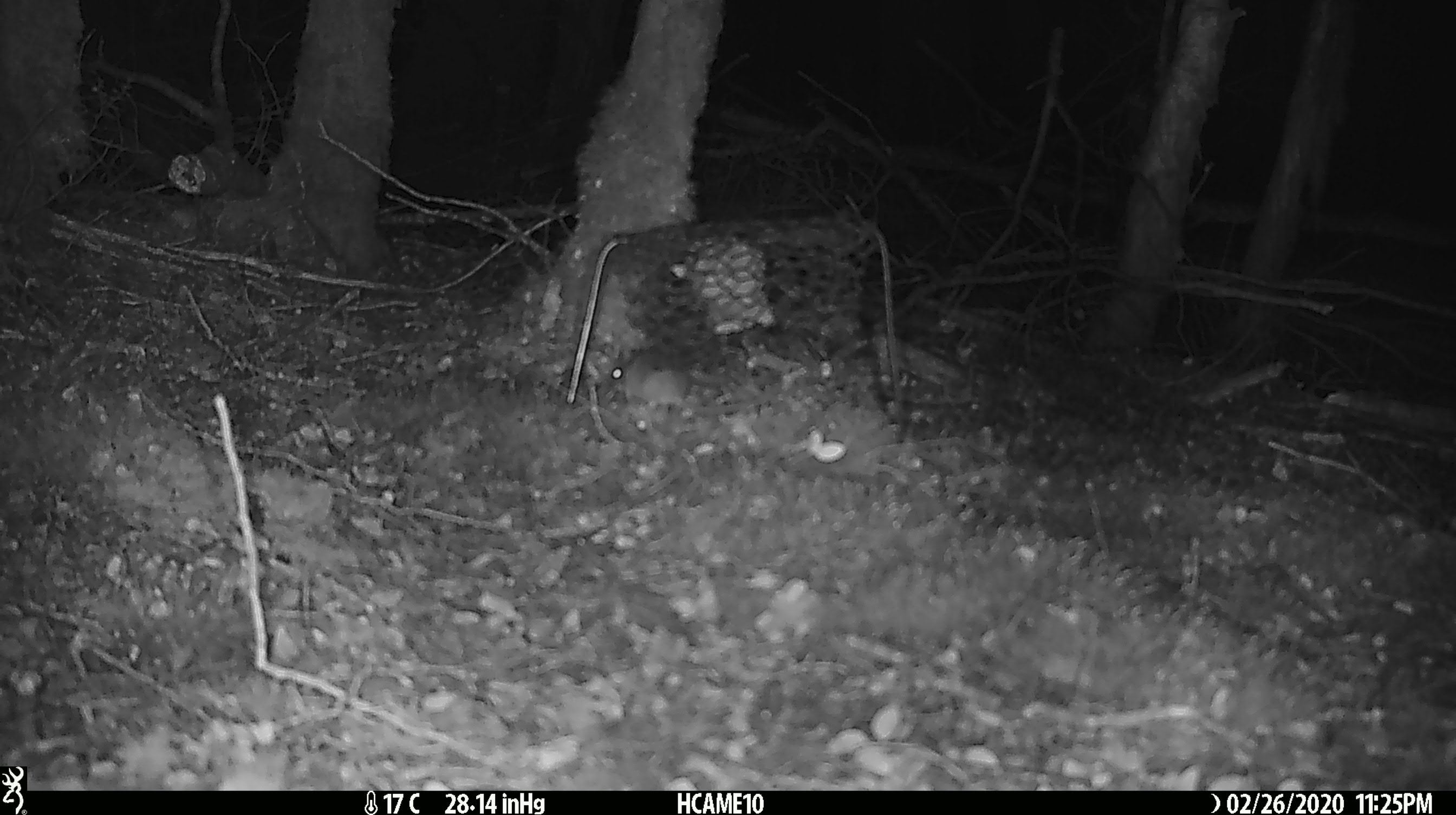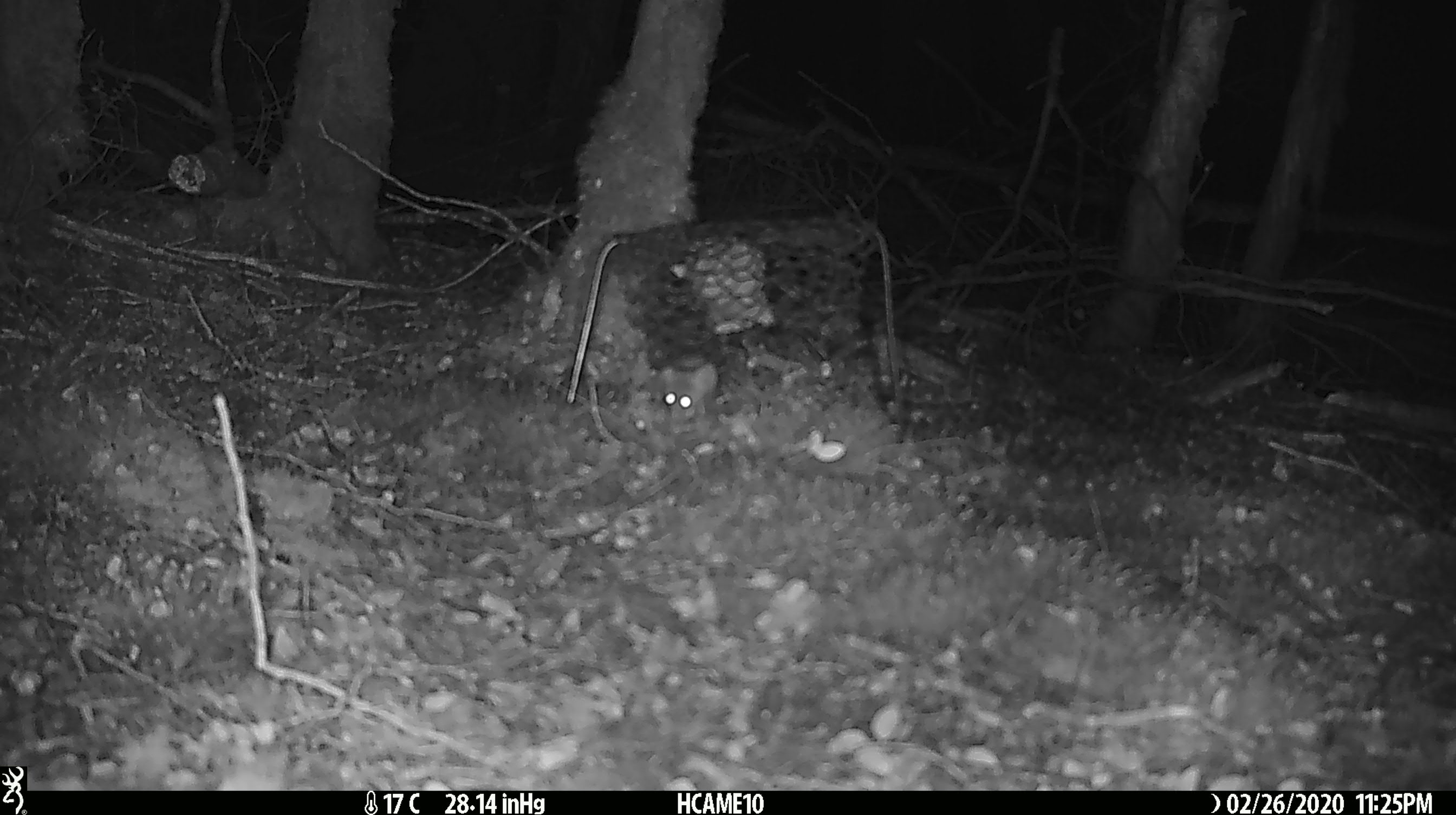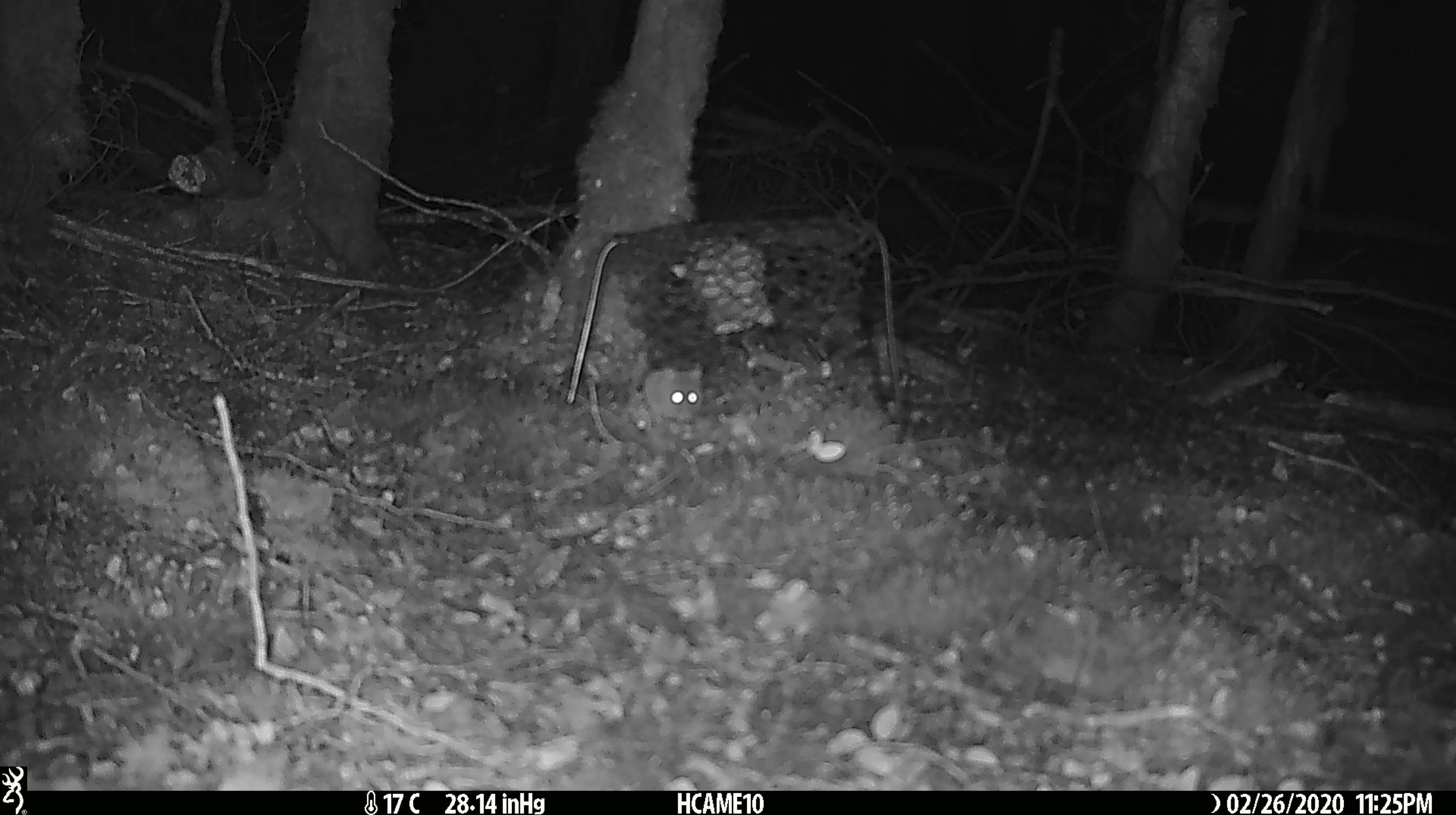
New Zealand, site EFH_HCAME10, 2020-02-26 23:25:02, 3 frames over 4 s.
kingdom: Animalia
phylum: Chordata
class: Mammalia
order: Rodentia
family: Muridae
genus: Mus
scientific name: Mus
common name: mouse